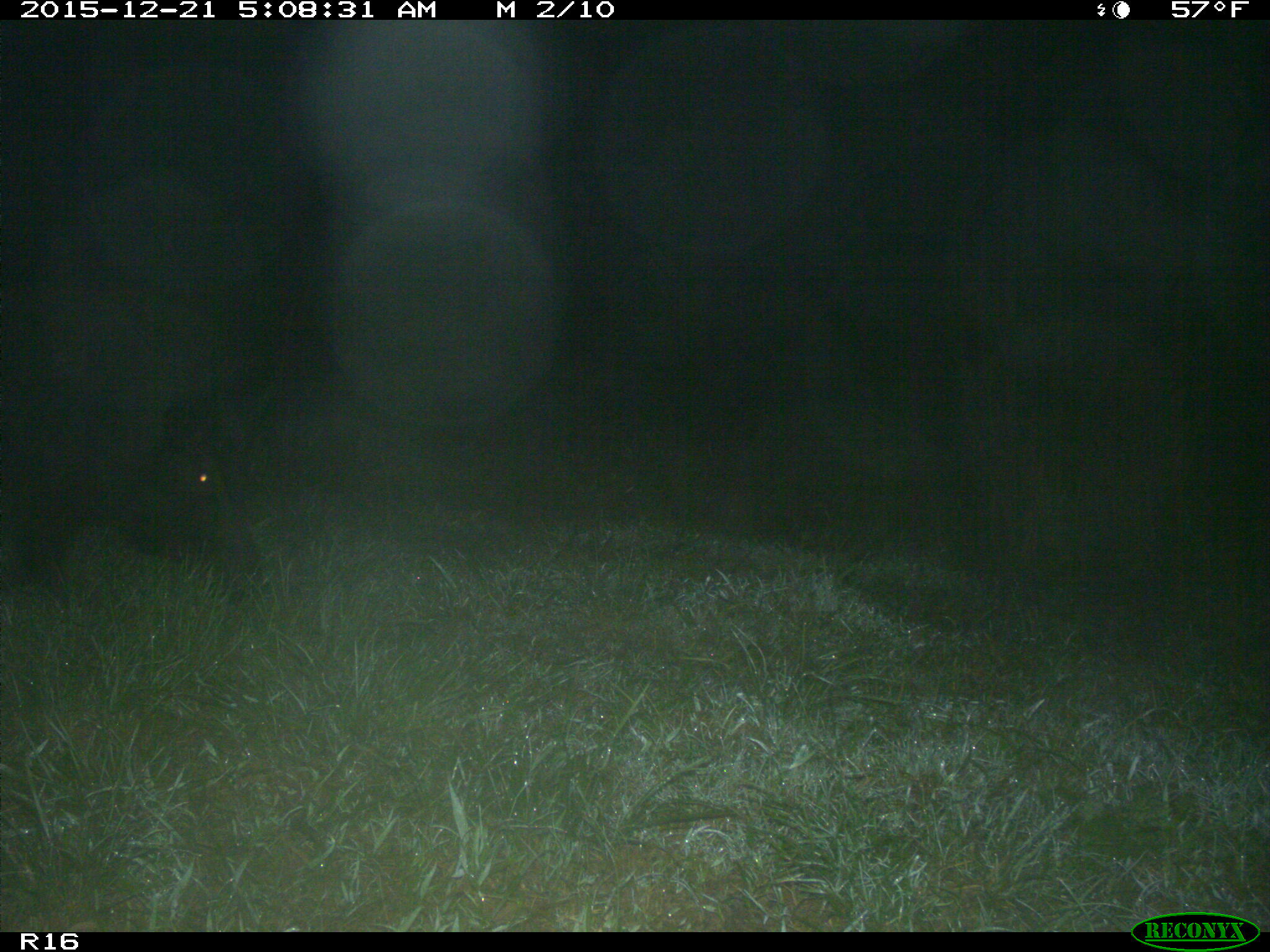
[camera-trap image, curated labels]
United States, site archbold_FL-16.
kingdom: Animalia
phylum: Chordata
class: Mammalia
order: Artiodactyla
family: Suidae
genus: Sus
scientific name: Sus scrofa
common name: wild boar